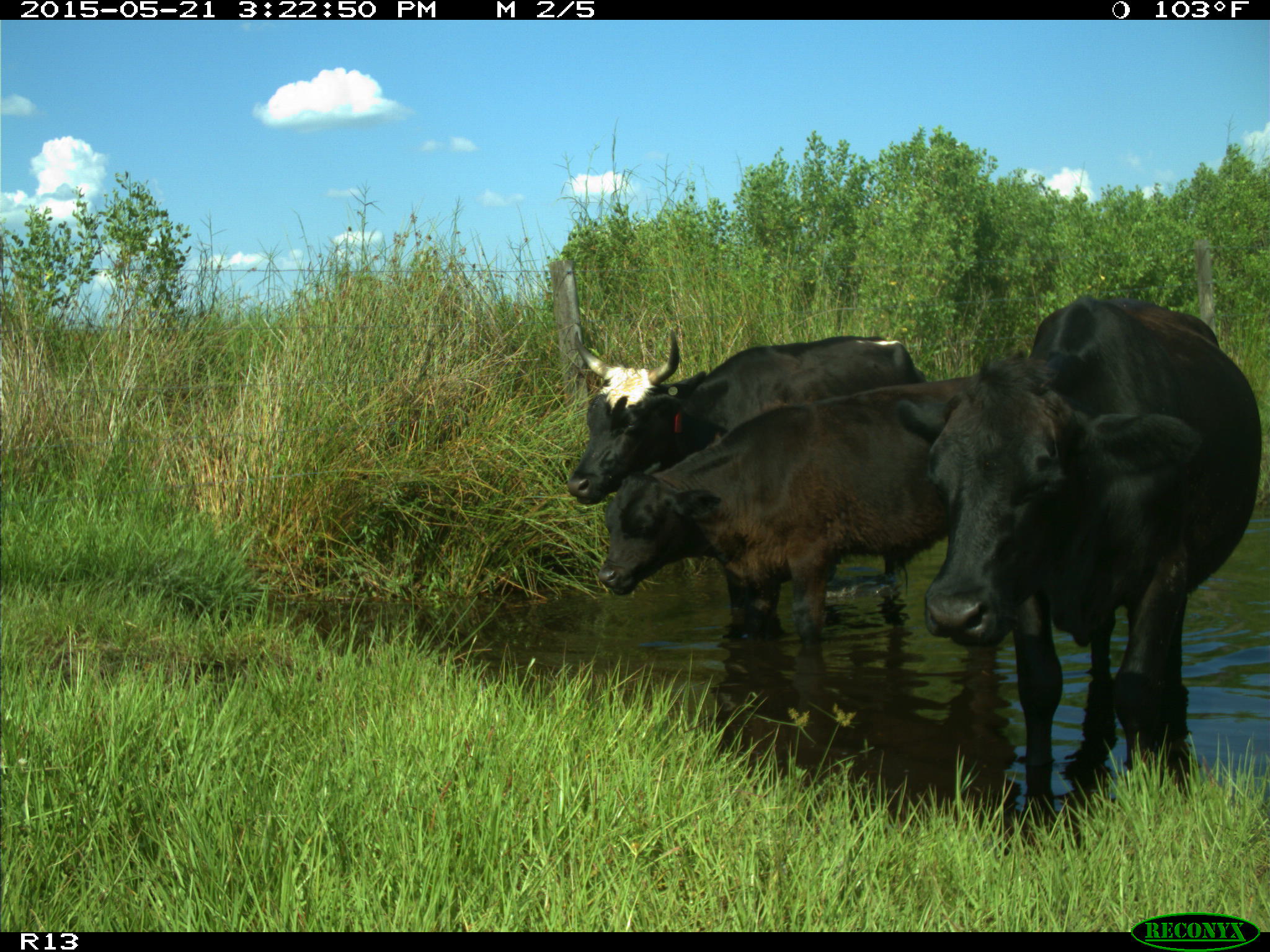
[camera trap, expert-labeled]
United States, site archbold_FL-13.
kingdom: Animalia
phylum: Chordata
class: Mammalia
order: Artiodactyla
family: Bovidae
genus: Bos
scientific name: Bos taurus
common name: domestic cow